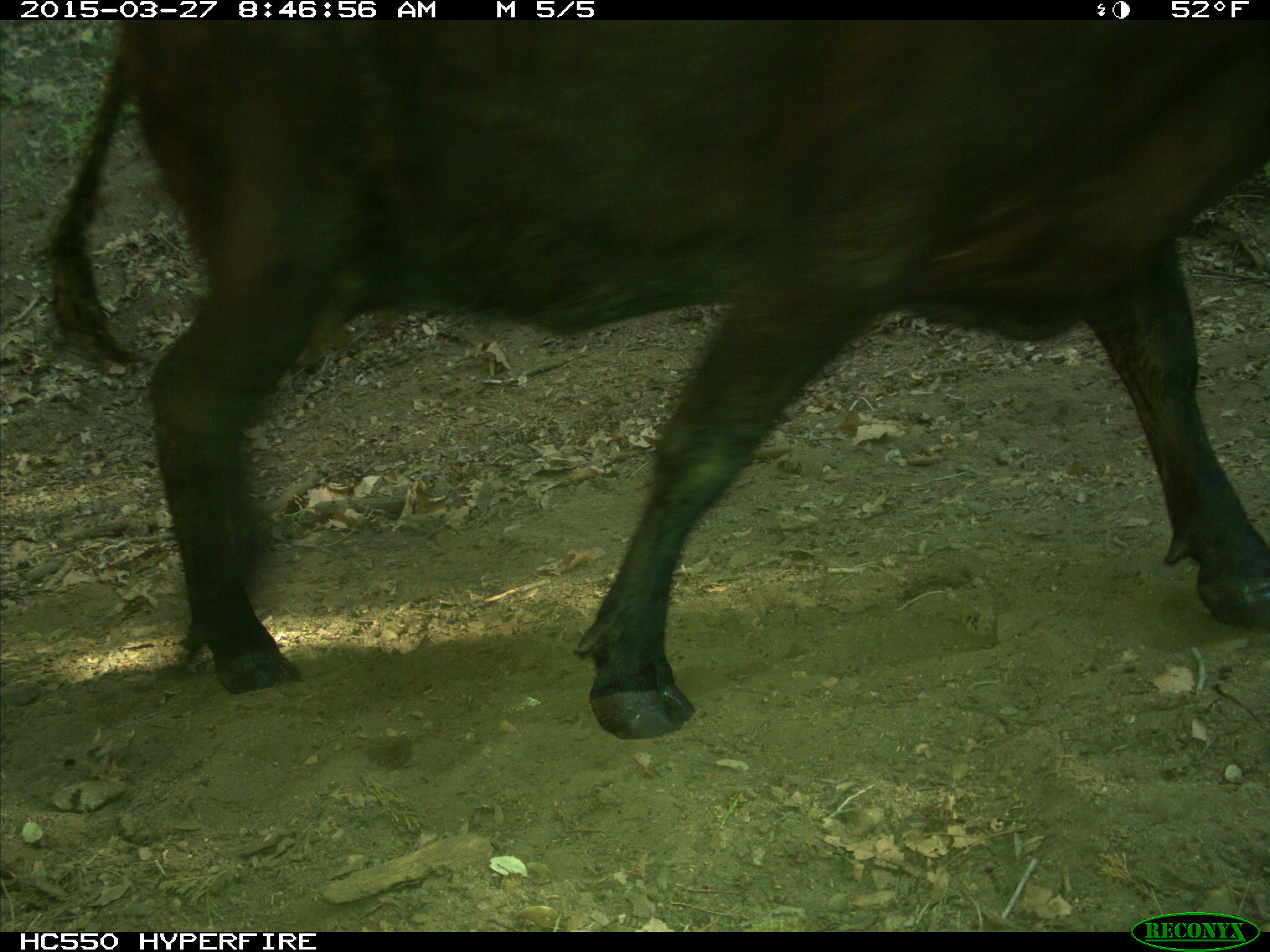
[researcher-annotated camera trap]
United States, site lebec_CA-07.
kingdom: Animalia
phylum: Chordata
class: Mammalia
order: Artiodactyla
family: Bovidae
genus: Bos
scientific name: Bos taurus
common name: domestic cow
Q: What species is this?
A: Bos taurus (domestic cow).